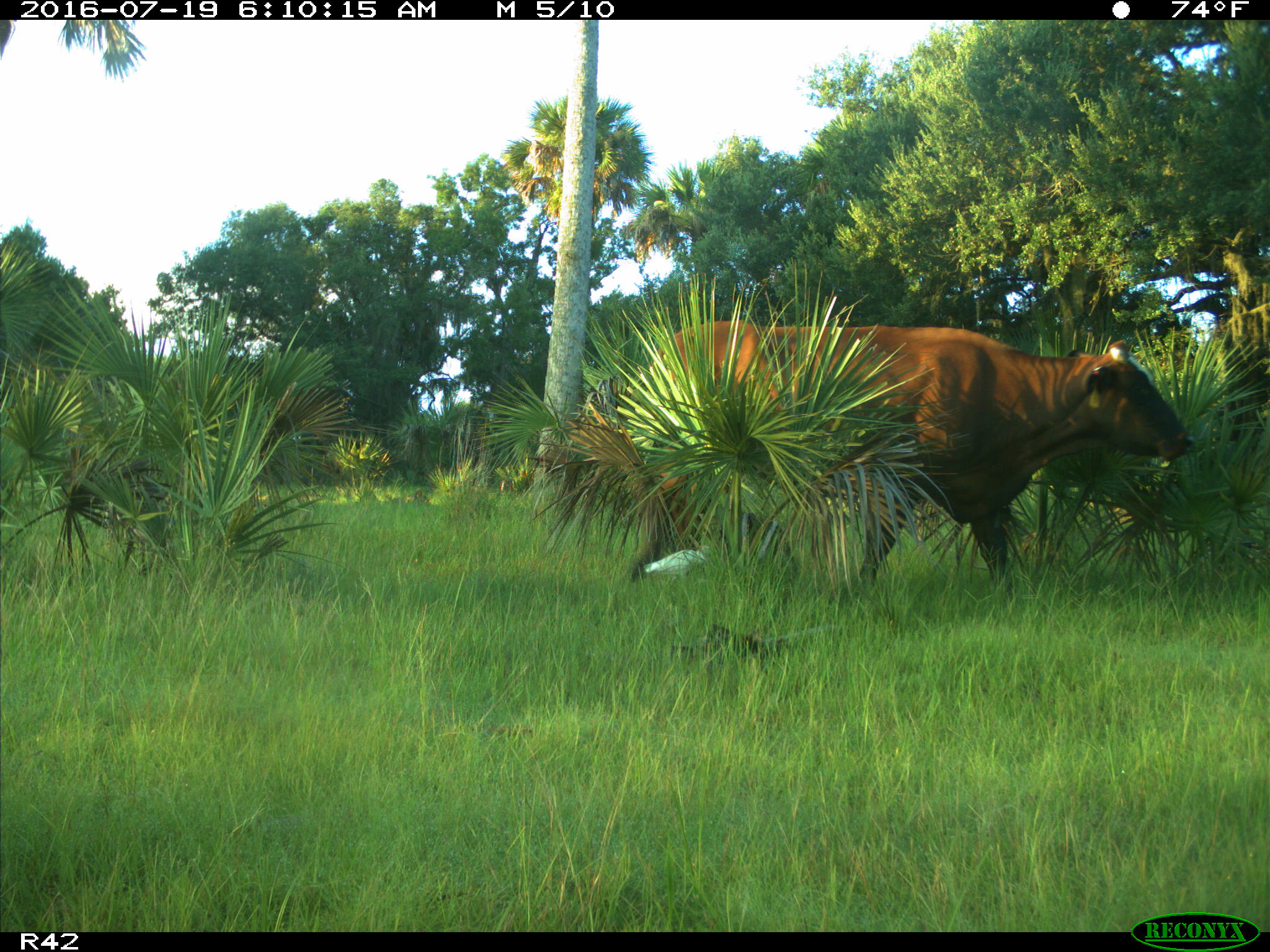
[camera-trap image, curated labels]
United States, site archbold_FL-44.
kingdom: Animalia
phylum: Chordata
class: Mammalia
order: Artiodactyla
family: Bovidae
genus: Bos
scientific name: Bos taurus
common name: domestic cow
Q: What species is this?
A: Bos taurus (domestic cow).